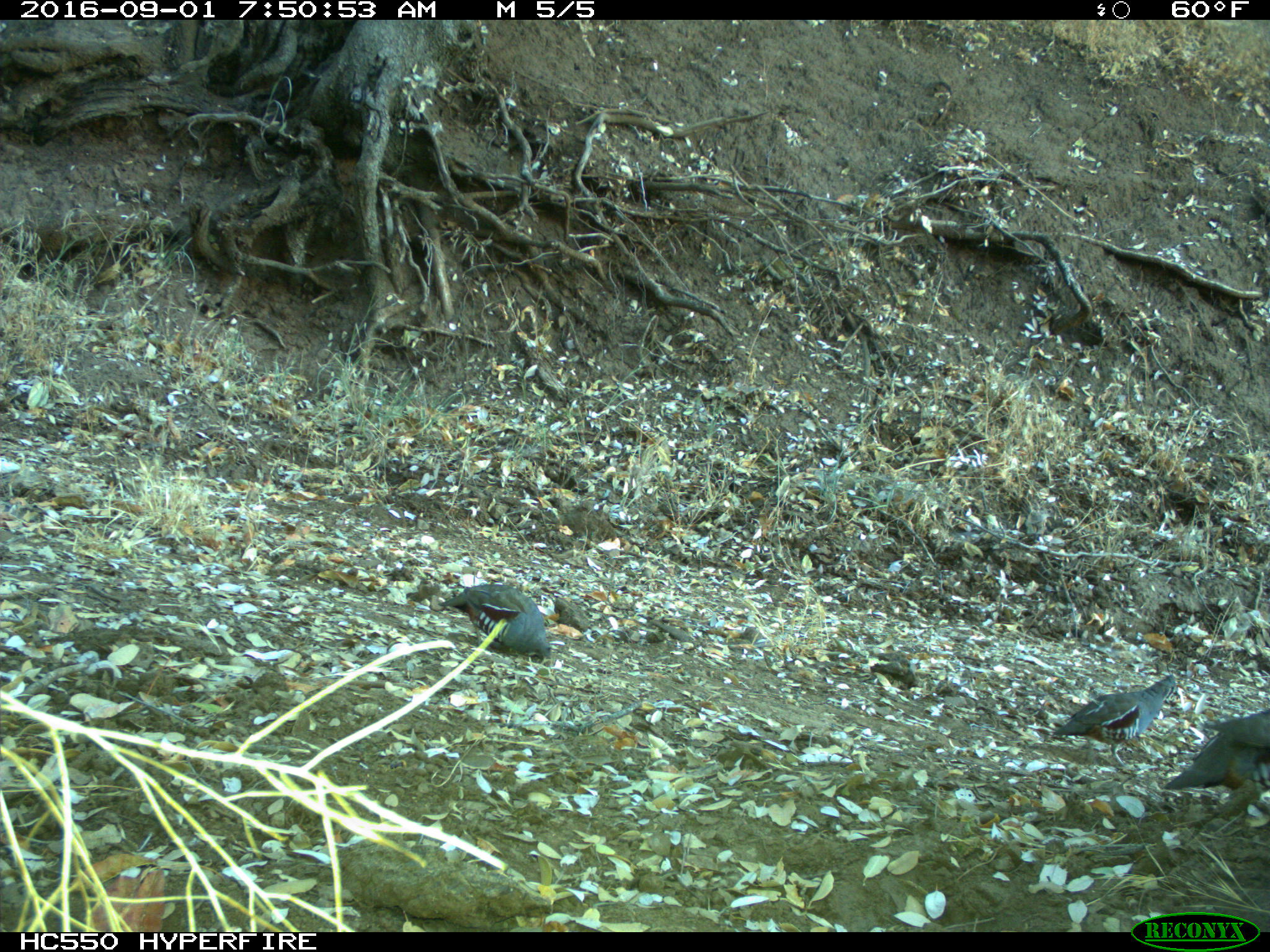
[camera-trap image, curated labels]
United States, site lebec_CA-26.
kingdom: Animalia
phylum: Chordata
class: Aves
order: Galliformes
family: Odontophoridae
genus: Callipepla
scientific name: Callipepla californica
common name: california quail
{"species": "Callipepla californica (california quail)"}